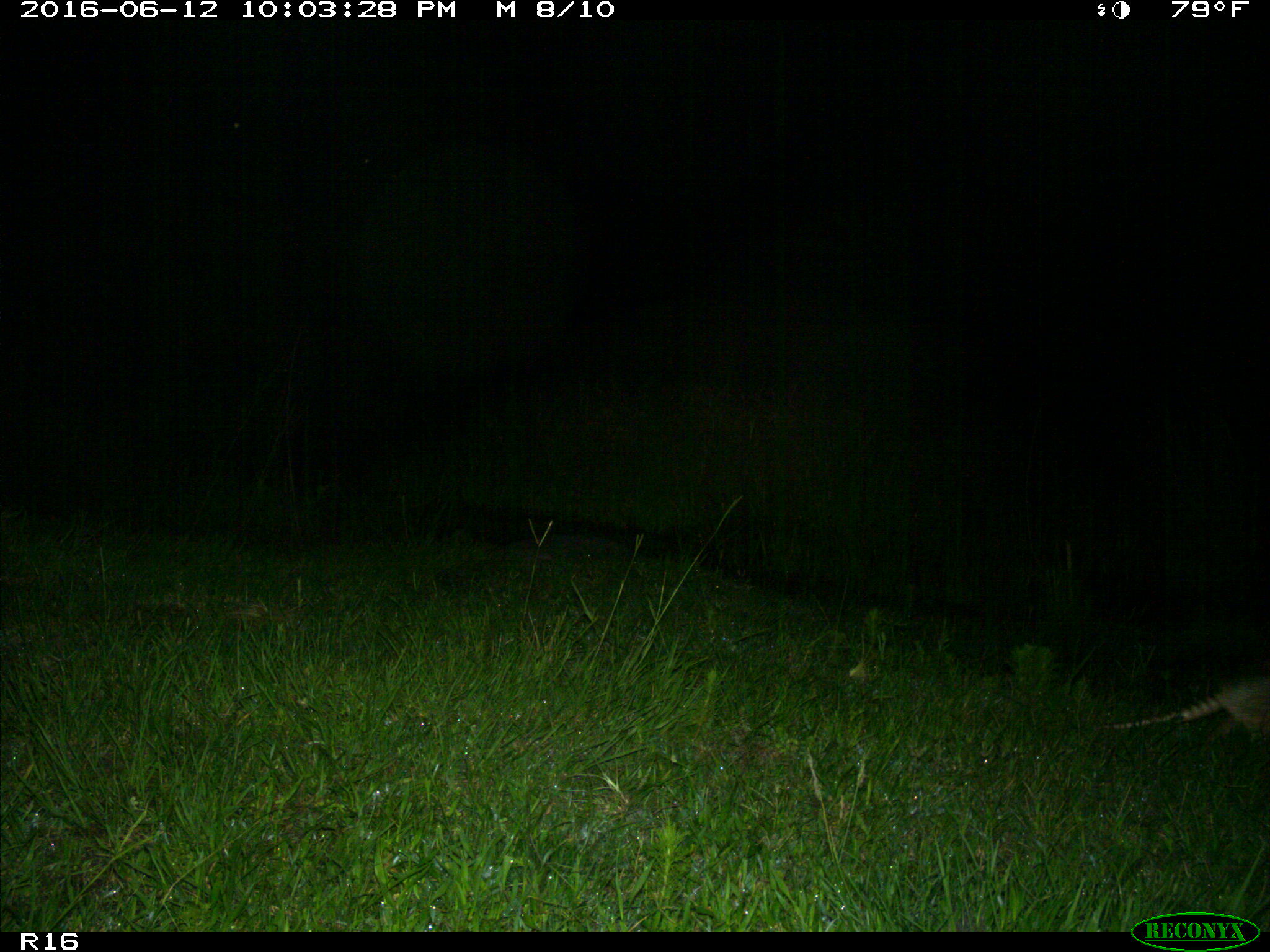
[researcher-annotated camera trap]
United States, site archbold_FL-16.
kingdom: Animalia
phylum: Chordata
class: Mammalia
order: Cingulata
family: Dasypodidae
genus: Dasypus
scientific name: Dasypus novemcinctus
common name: nine-banded armadillo